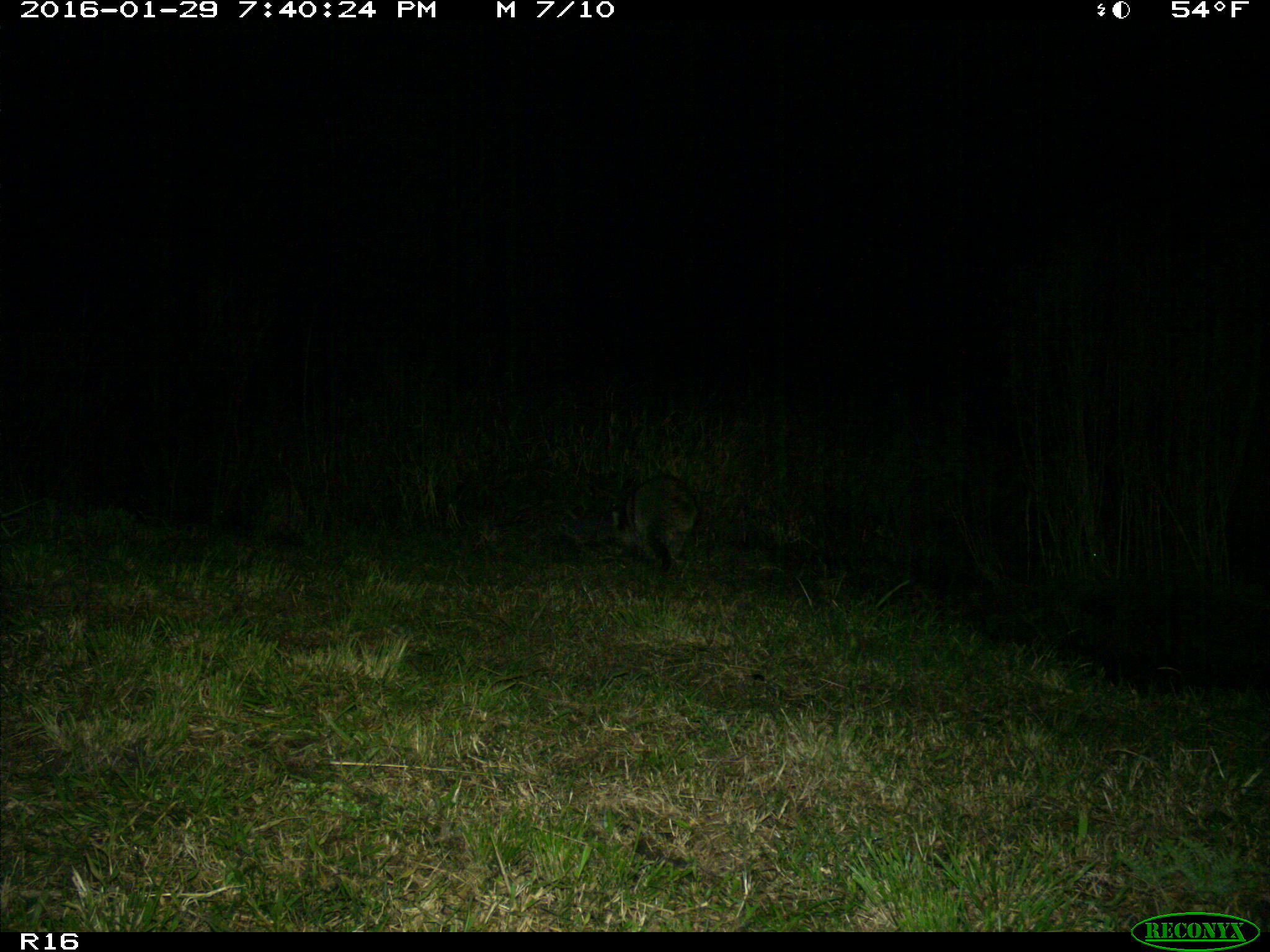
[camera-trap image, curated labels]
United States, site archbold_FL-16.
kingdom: Animalia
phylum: Chordata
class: Mammalia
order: Carnivora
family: Procyonidae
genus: Procyon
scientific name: Procyon lotor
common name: common raccoon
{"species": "Procyon lotor (common raccoon)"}